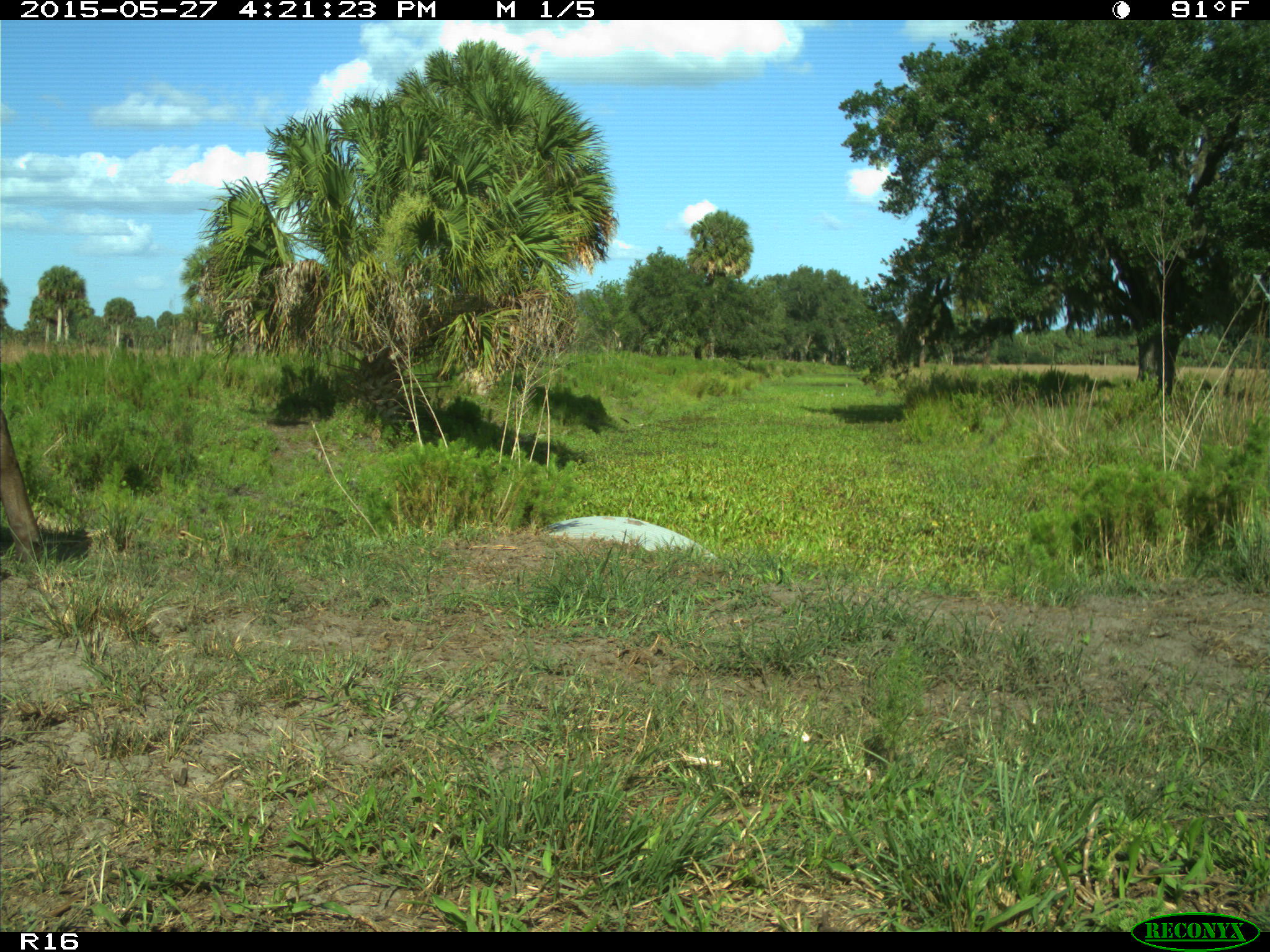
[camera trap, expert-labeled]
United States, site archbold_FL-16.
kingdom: Animalia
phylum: Chordata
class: Mammalia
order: Artiodactyla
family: Bovidae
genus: Bos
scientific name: Bos taurus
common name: domestic cow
Bos taurus (domestic cow).